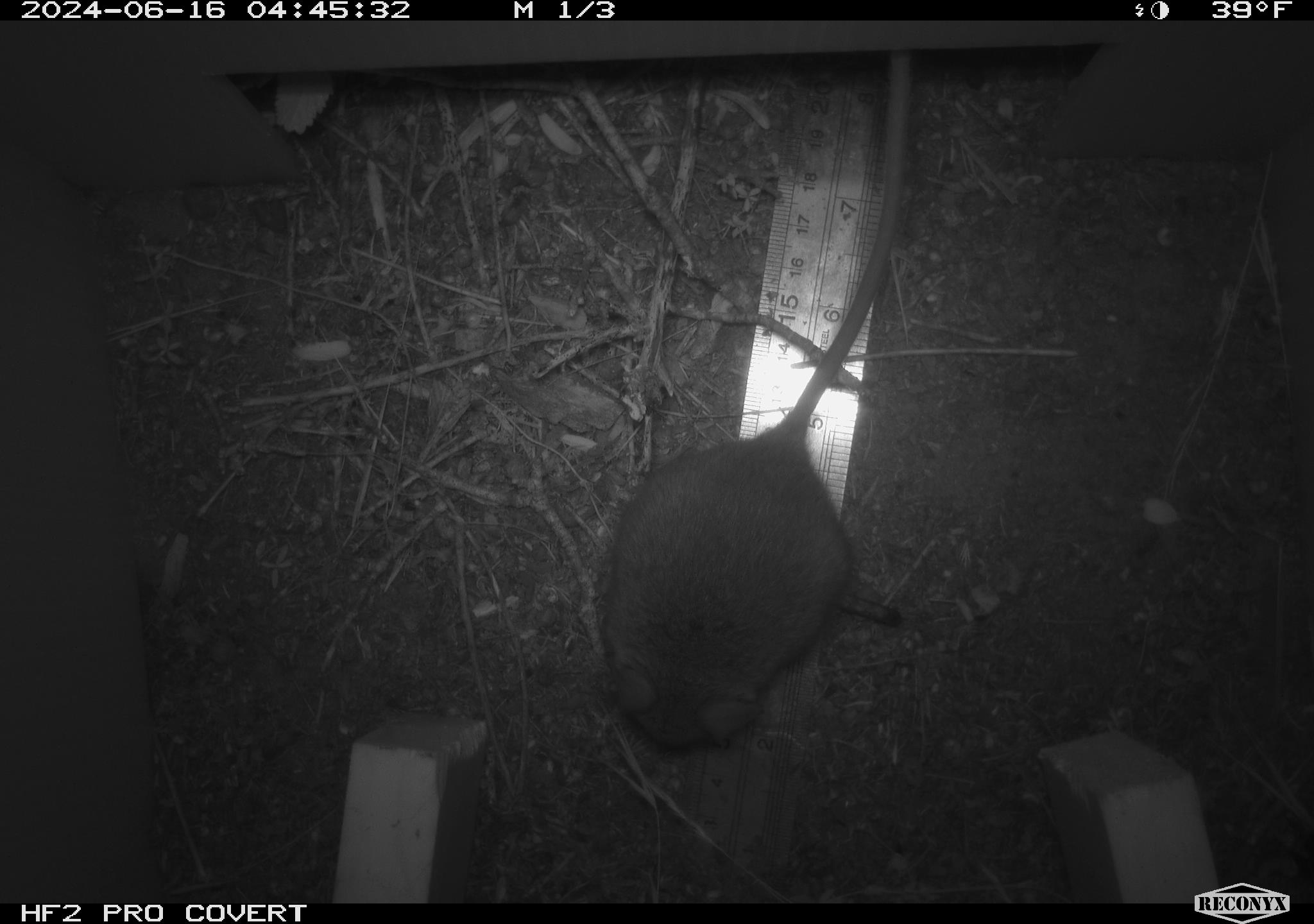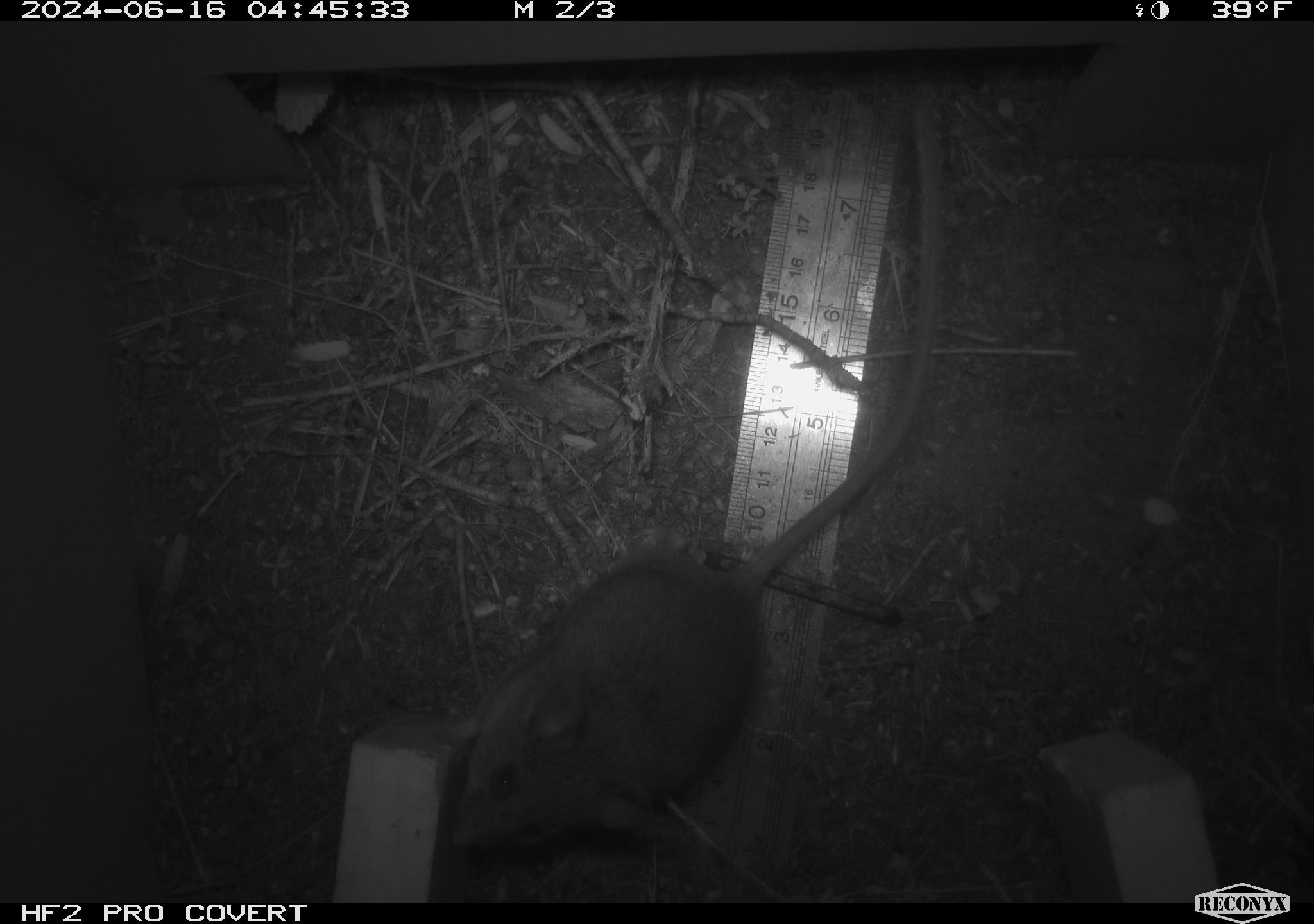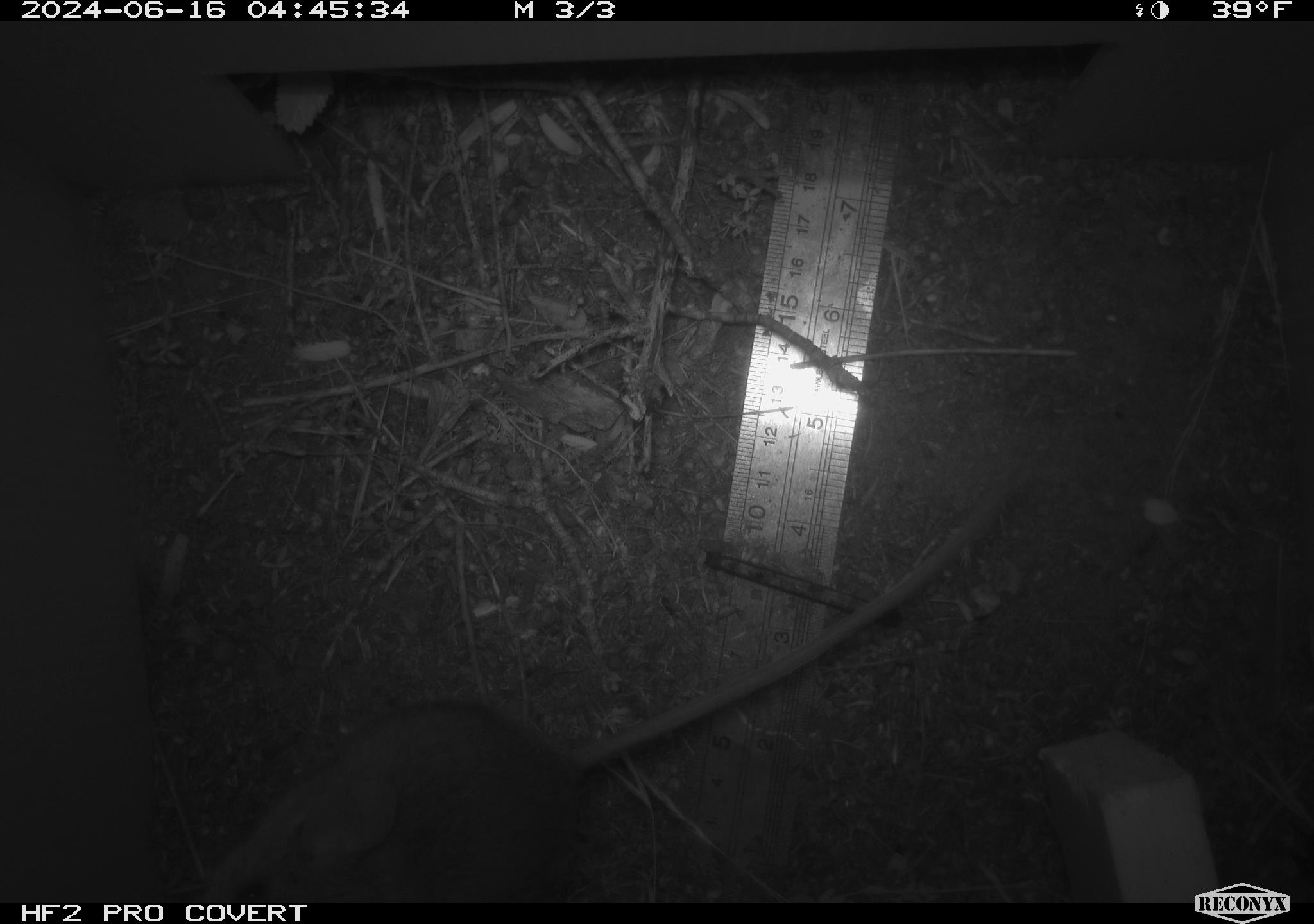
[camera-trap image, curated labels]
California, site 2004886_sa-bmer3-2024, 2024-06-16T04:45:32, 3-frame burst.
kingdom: Animalia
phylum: Chordata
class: Mammalia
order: Rodentia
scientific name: Rodentia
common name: mouse species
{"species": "mouse species (Rodentia)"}